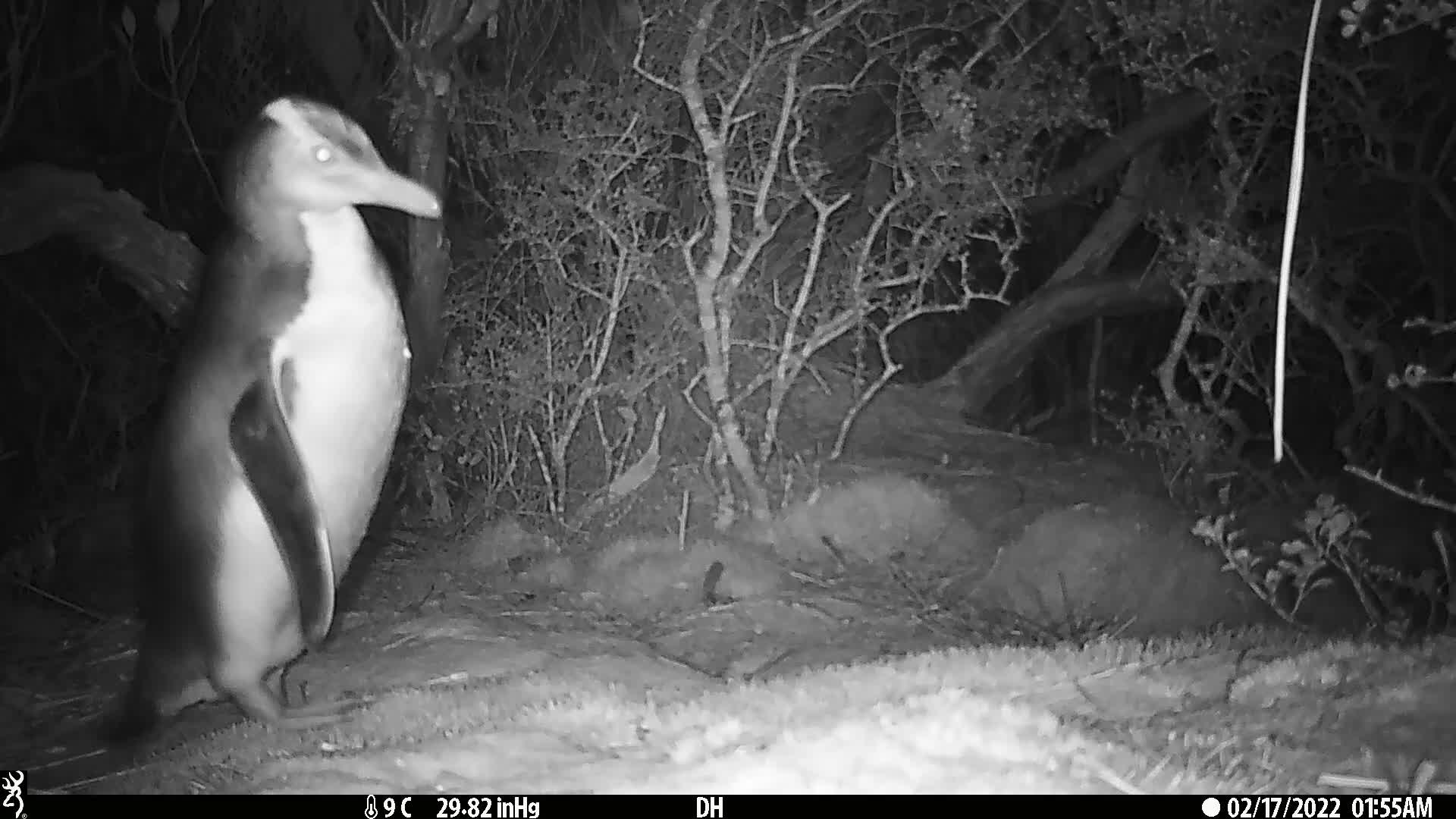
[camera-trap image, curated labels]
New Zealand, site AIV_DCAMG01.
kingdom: Animalia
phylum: Chordata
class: Aves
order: Sphenisciformes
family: Spheniscidae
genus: Megadyptes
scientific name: Megadyptes antipodes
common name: yellow-eyed penguin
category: yellow eyed penguin